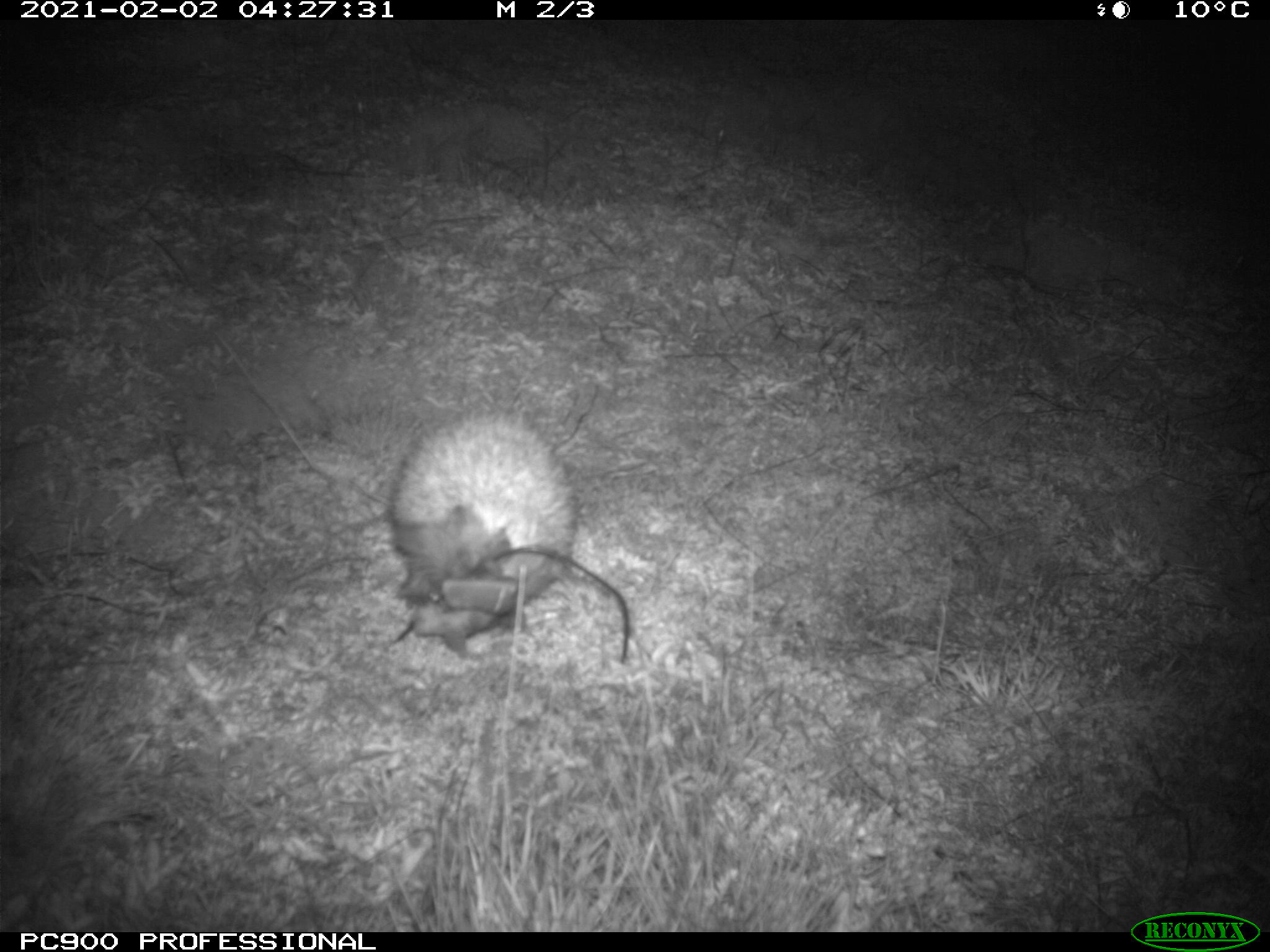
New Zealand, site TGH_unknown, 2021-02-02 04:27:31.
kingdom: Animalia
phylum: Chordata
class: Mammalia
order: Eulipotyphla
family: Erinaceidae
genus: Erinaceus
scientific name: Erinaceus europaeus europaeus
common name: european hedgehog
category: hedgehog